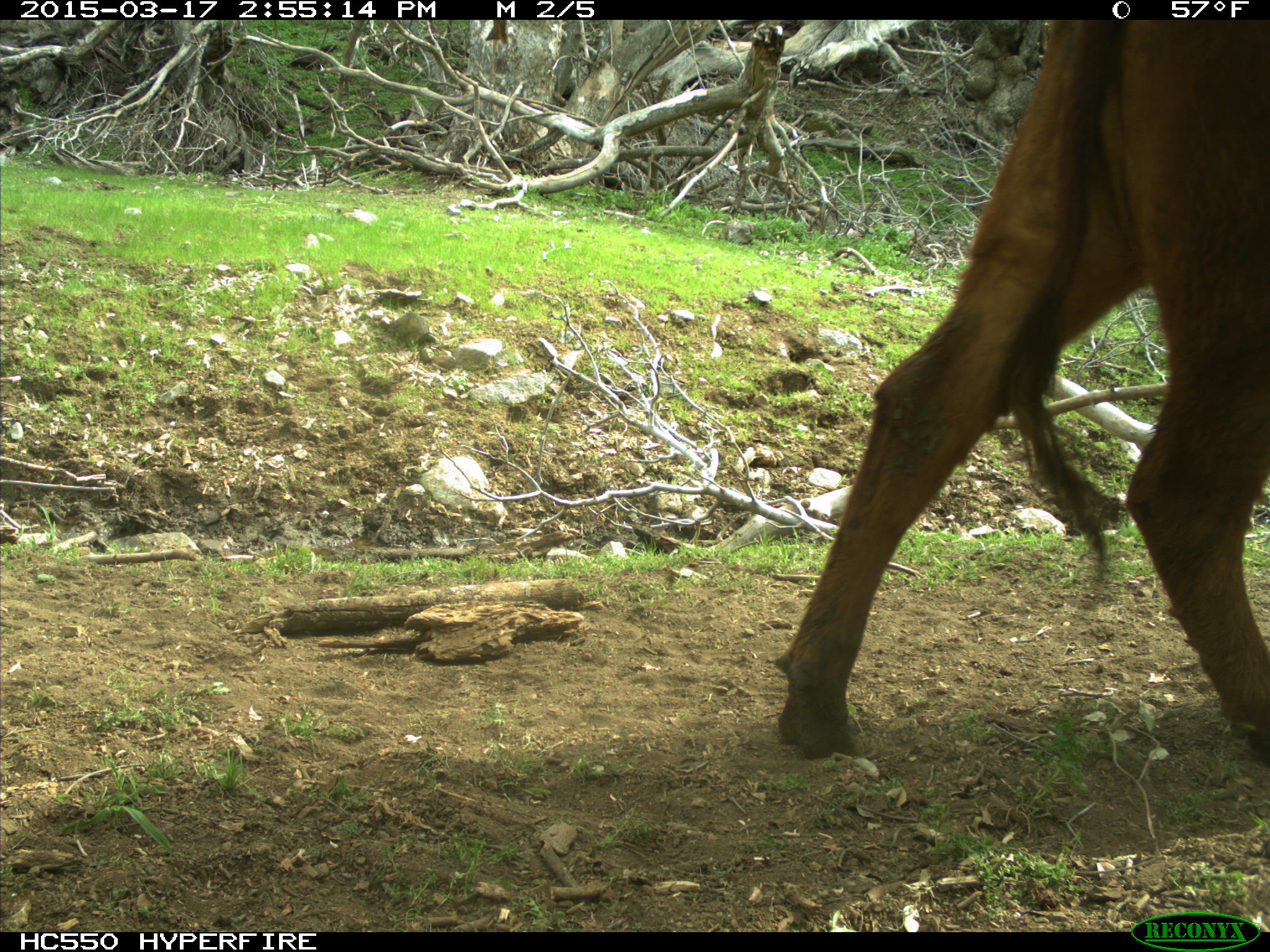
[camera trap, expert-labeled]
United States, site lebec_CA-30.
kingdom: Animalia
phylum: Chordata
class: Mammalia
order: Artiodactyla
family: Bovidae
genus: Bos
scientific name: Bos taurus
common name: domestic cow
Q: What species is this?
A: Bos taurus (domestic cow).